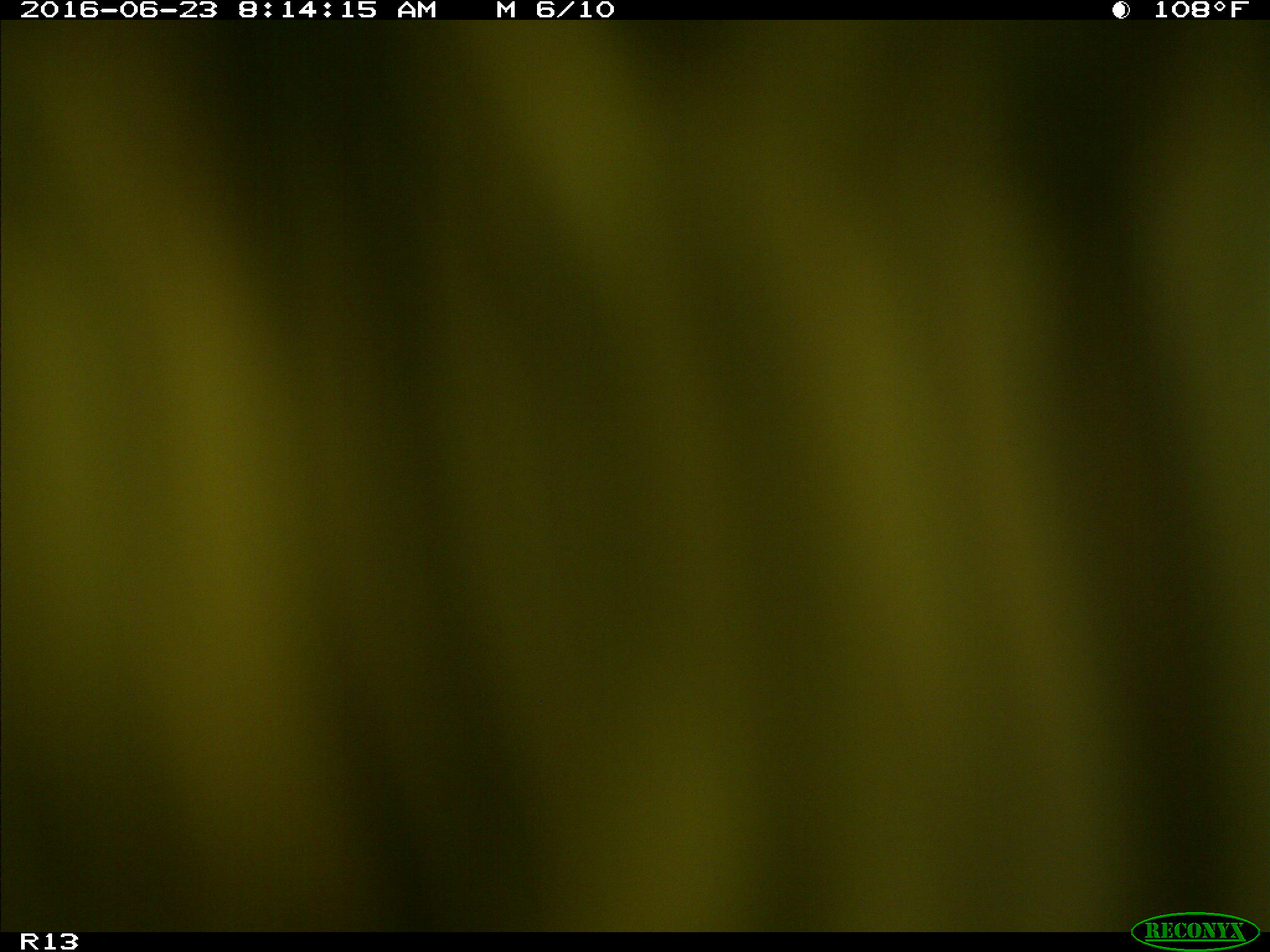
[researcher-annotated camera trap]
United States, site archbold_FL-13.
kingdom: Animalia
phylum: Chordata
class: Mammalia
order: Artiodactyla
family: Bovidae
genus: Bos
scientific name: Bos taurus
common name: domestic cow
Bos taurus (domestic cow).